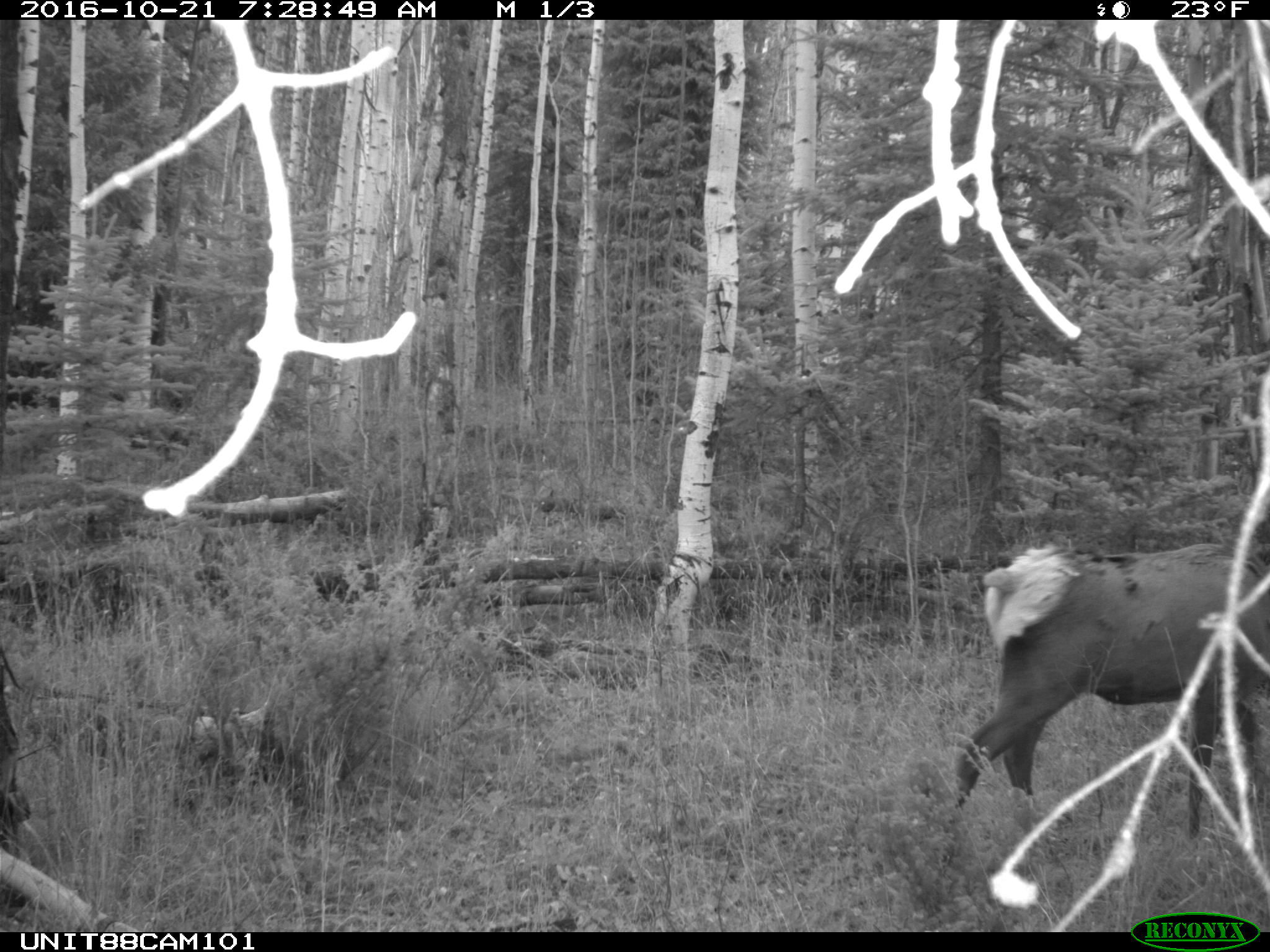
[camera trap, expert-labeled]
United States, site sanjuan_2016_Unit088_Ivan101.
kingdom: Animalia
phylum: Chordata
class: Mammalia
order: Artiodactyla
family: Cervidae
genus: Cervus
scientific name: Cervus elaphus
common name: red deer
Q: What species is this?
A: Cervus elaphus (red deer).